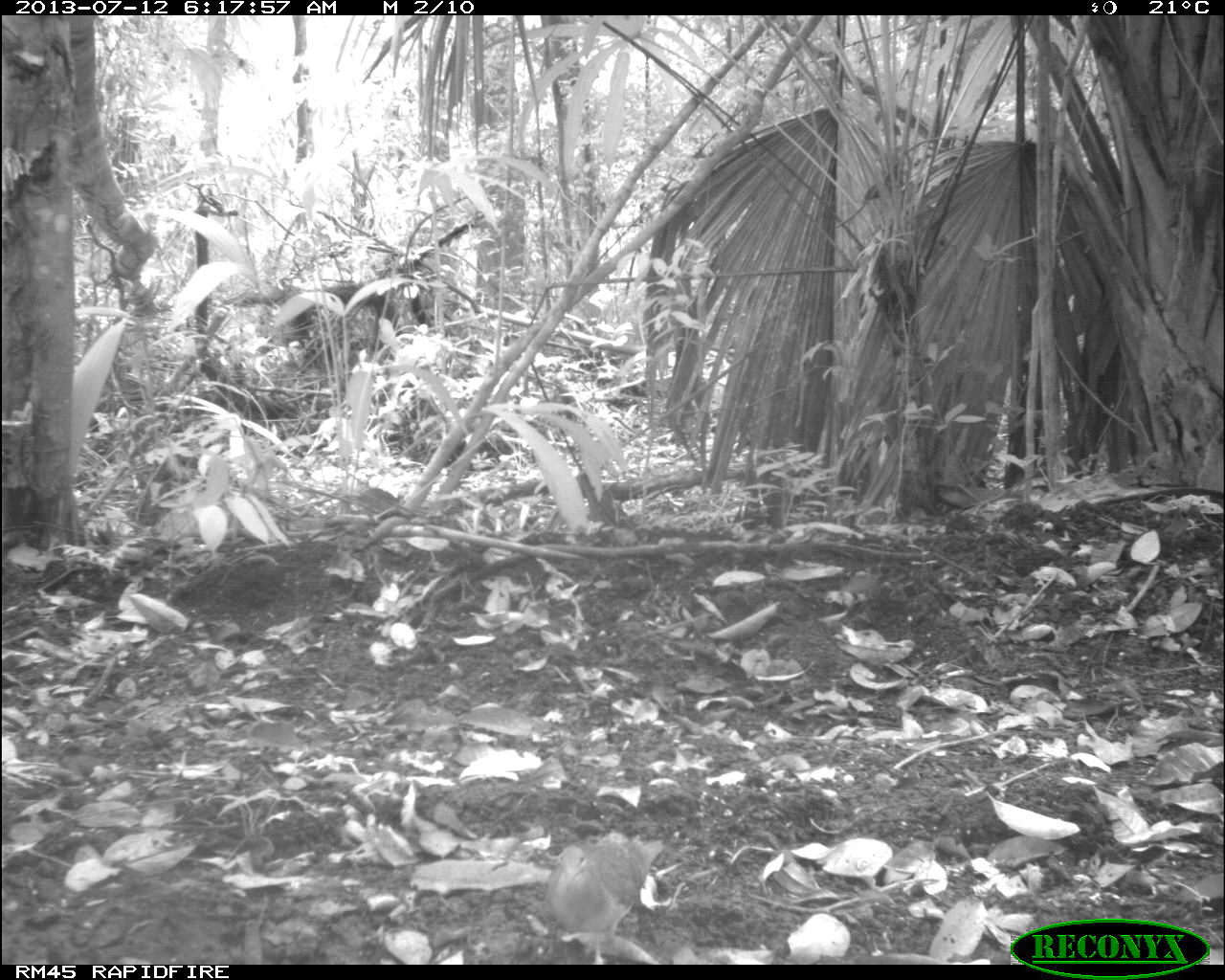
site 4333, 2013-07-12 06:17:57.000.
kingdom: Animalia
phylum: Chordata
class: Aves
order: Columbiformes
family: Columbidae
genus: Geotrygon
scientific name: Geotrygon montana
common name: ruddy quail-dove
Geotrygon montana (ruddy quail-dove), count 1.